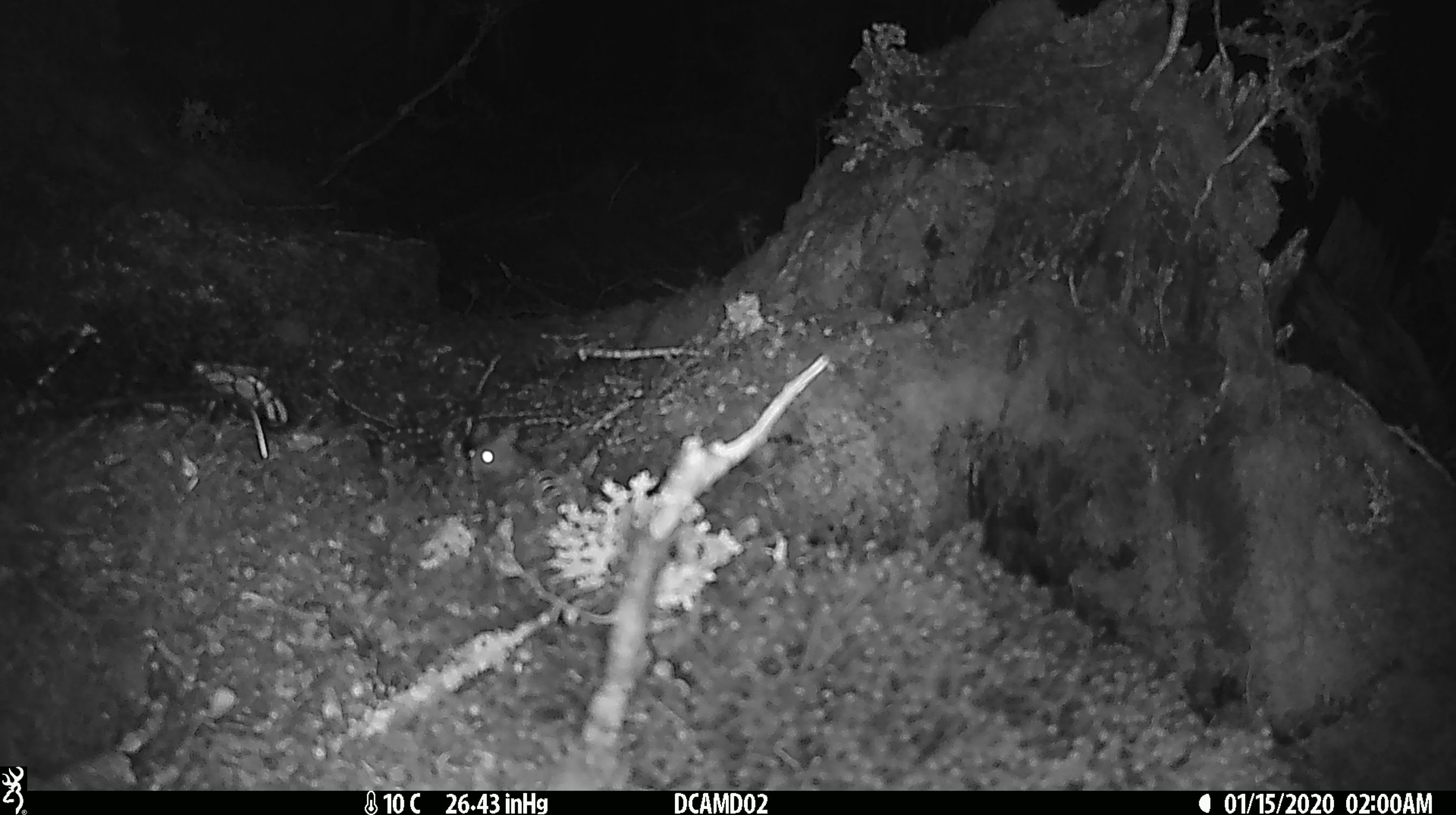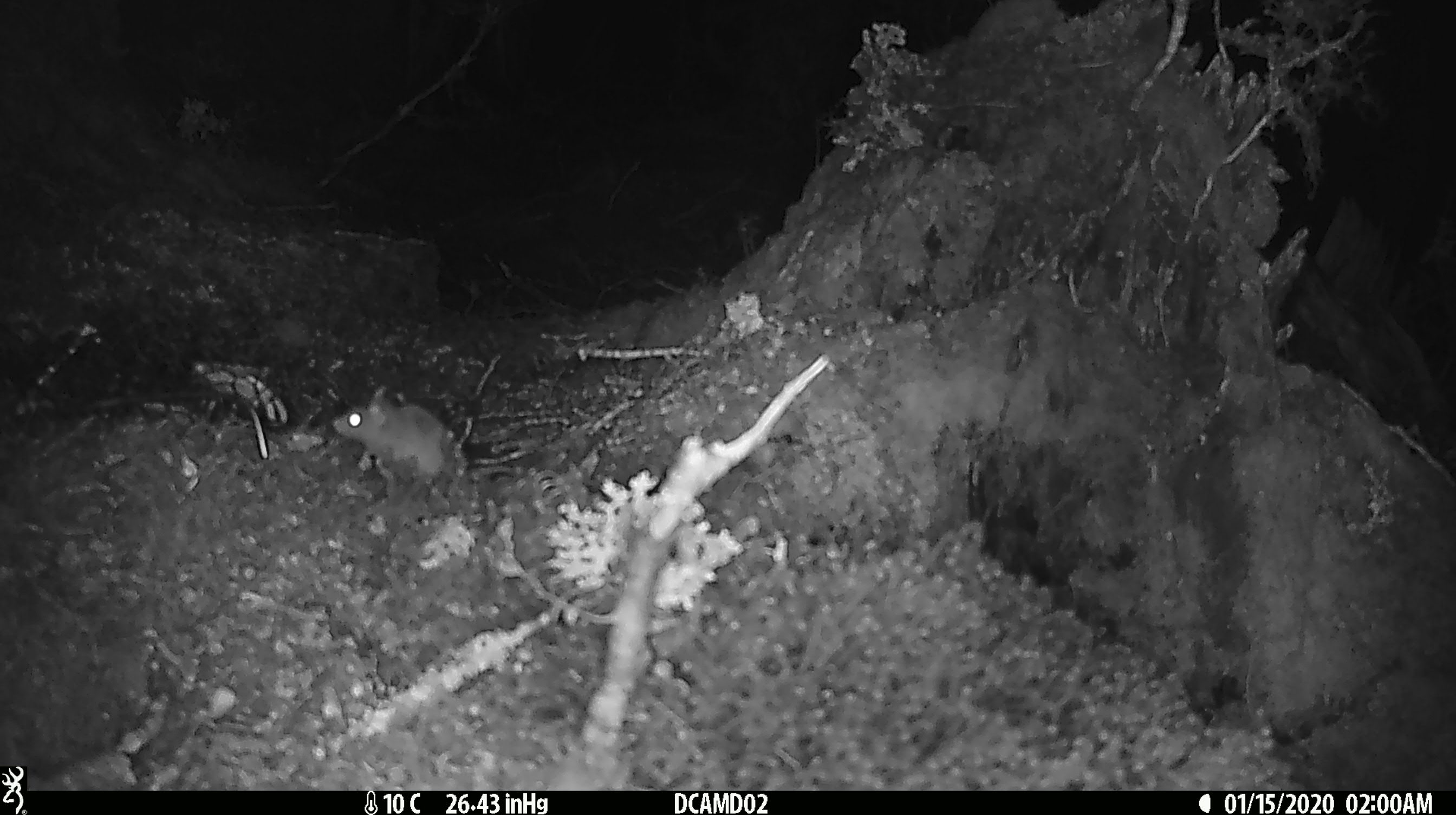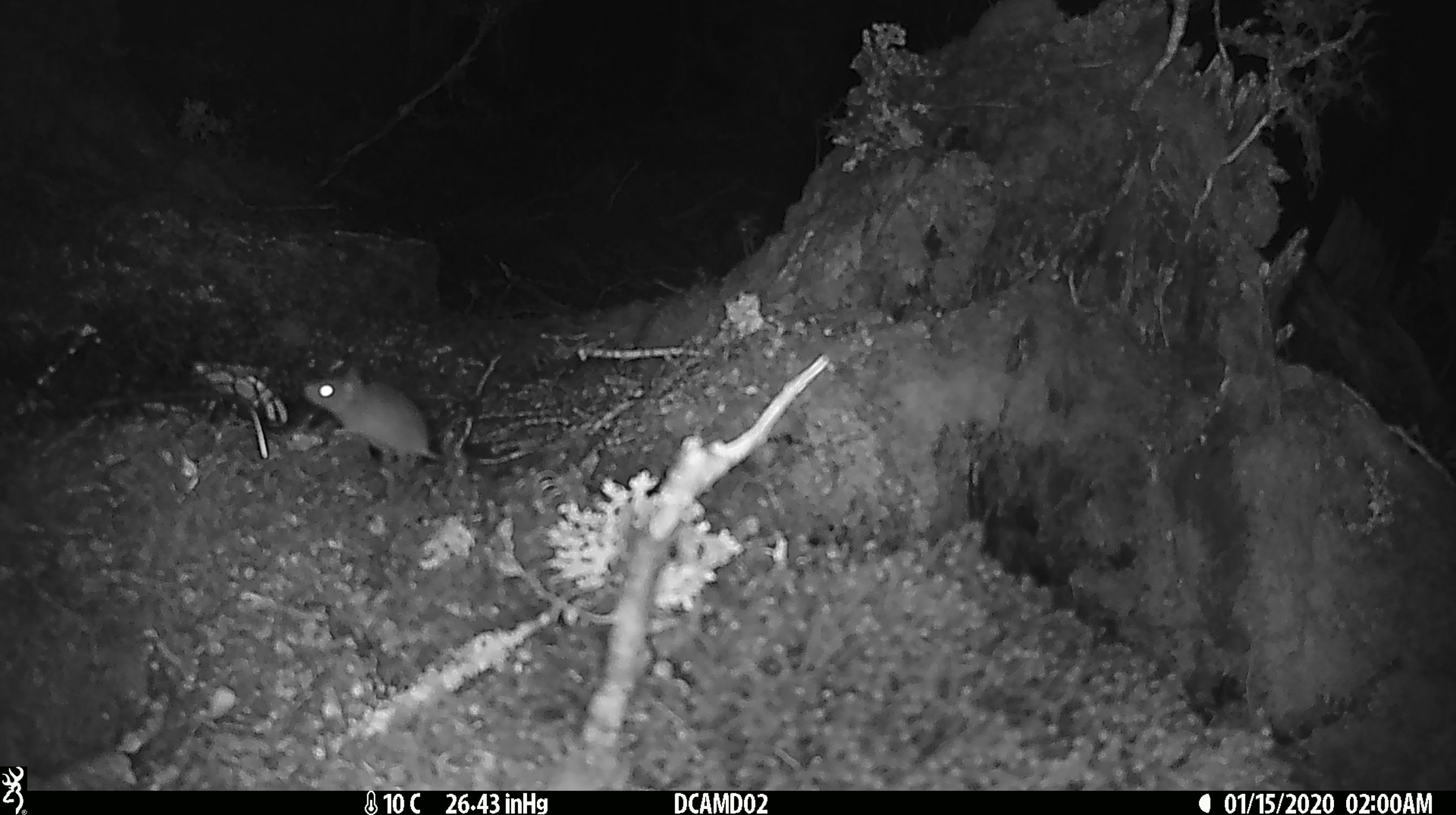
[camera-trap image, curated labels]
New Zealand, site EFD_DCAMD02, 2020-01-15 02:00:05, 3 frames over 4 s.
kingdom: Animalia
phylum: Chordata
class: Mammalia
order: Rodentia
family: Muridae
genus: Mus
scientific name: Mus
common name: mouse